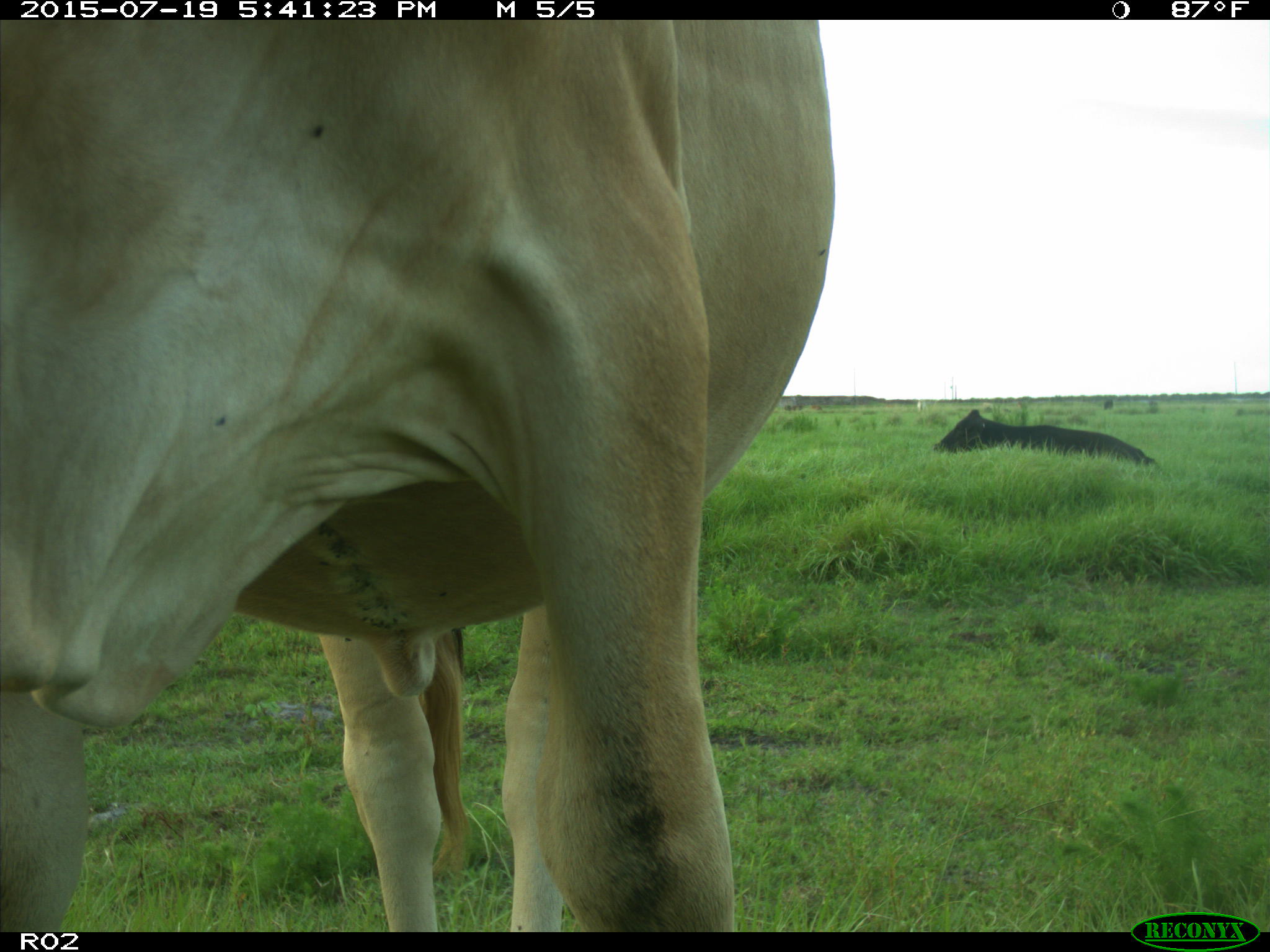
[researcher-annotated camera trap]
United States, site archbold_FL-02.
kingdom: Animalia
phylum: Chordata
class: Mammalia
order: Artiodactyla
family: Bovidae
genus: Bos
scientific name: Bos taurus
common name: domestic cow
Bos taurus (domestic cow).